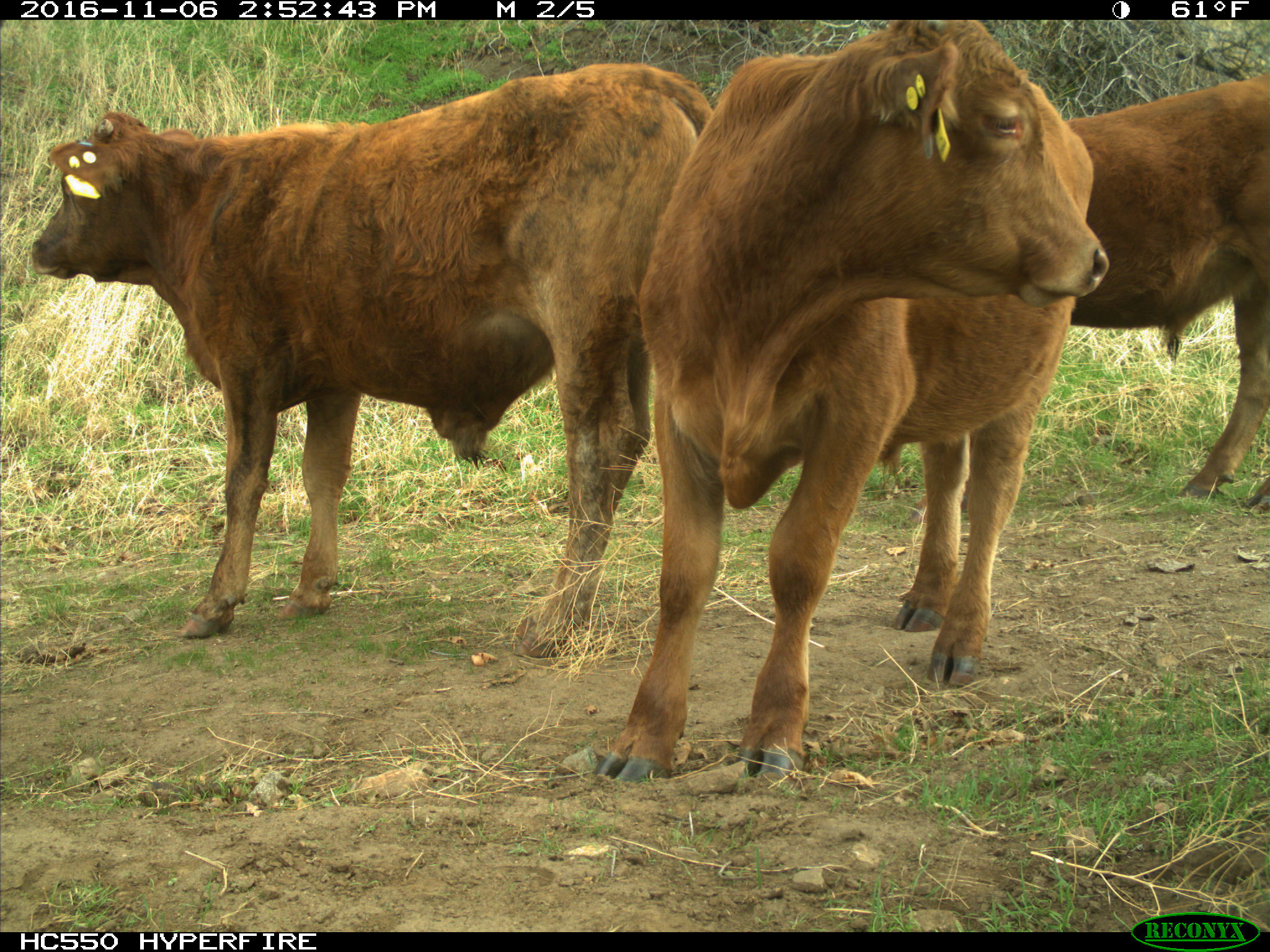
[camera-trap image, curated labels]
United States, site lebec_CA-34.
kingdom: Animalia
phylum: Chordata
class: Mammalia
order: Artiodactyla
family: Bovidae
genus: Bos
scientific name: Bos taurus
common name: domestic cow